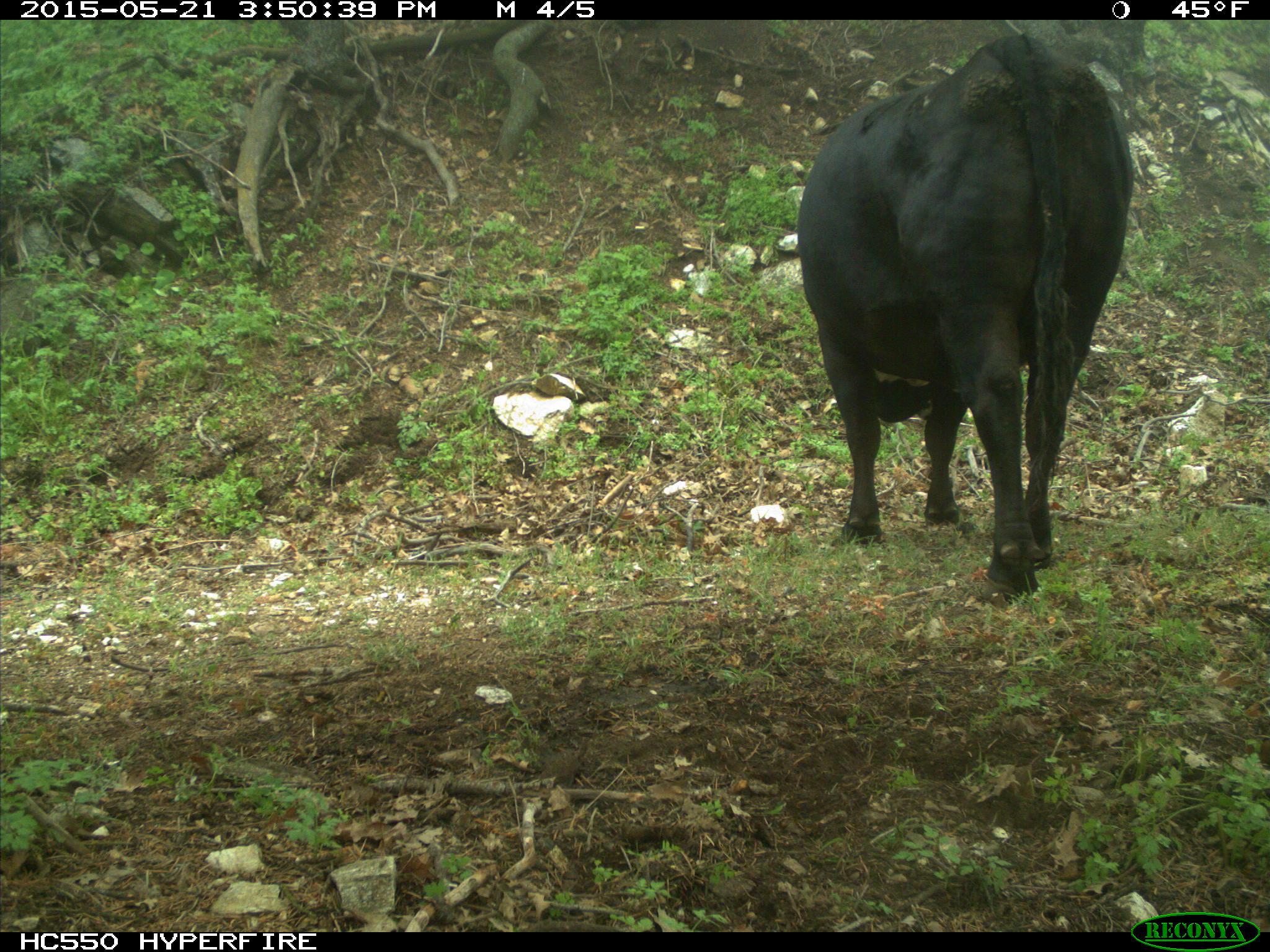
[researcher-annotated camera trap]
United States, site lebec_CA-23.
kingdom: Animalia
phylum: Chordata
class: Mammalia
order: Artiodactyla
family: Bovidae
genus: Bos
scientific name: Bos taurus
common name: domestic cow